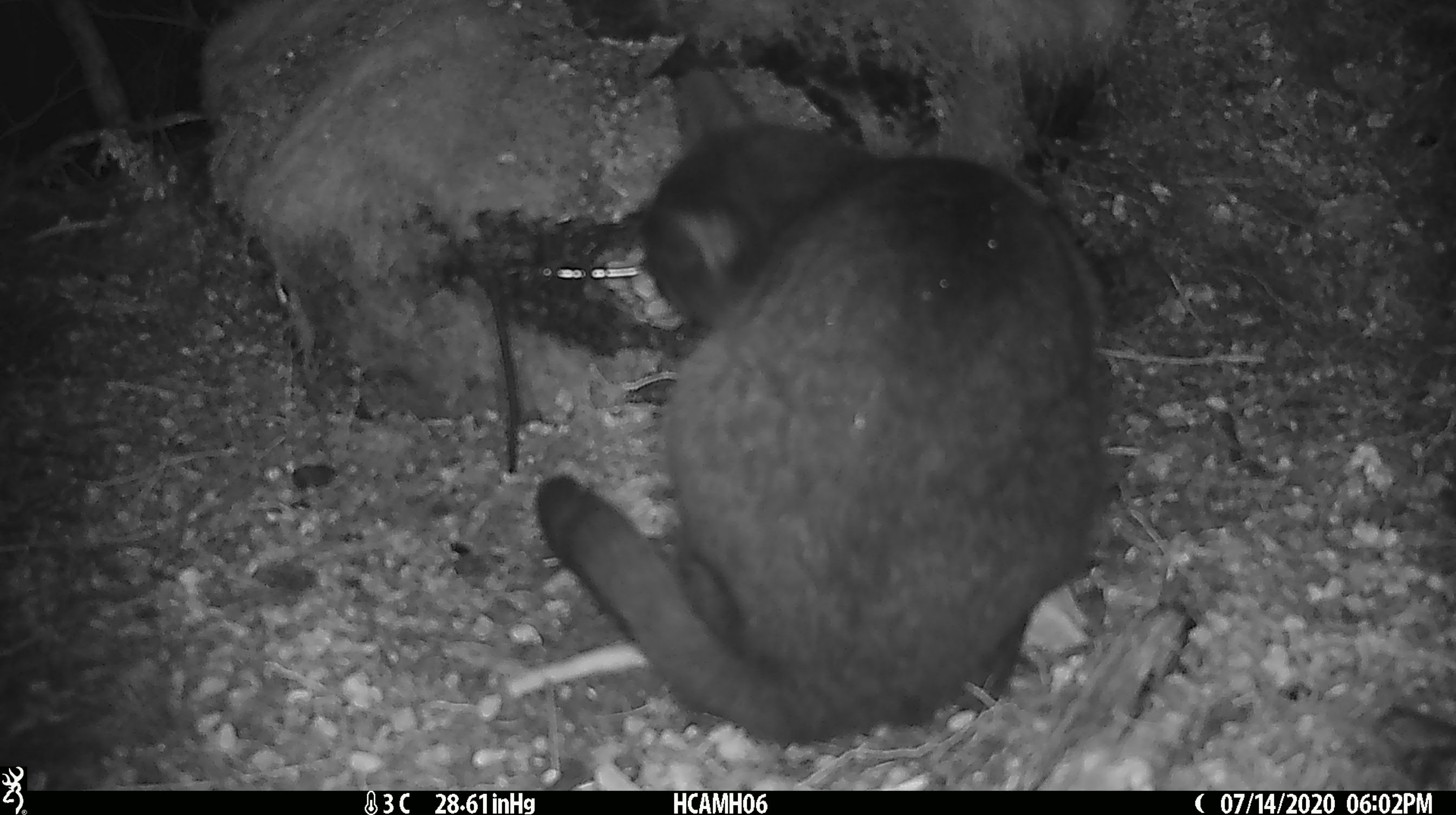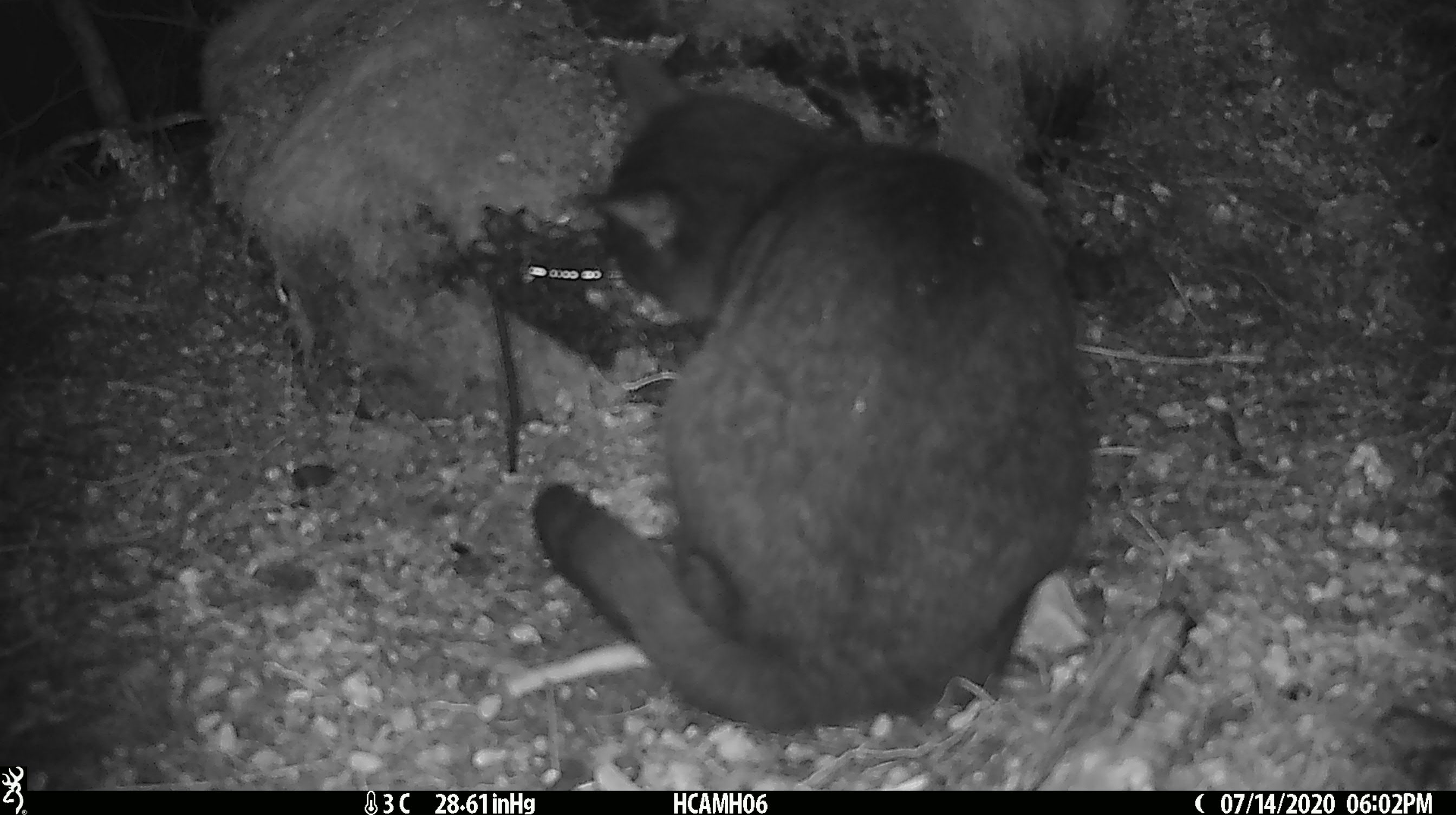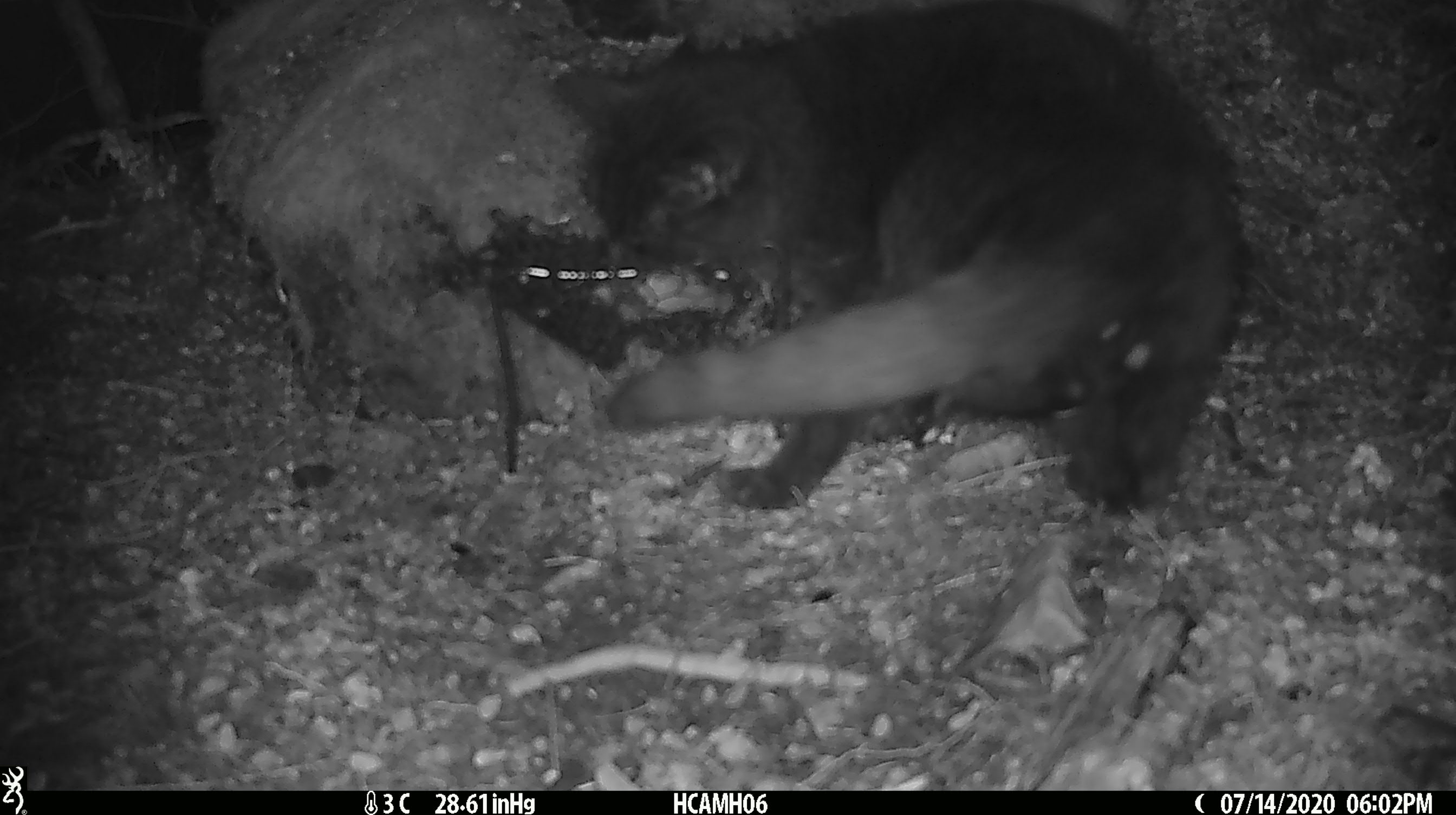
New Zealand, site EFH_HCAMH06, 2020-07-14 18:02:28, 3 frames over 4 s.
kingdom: Animalia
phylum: Chordata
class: Mammalia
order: Carnivora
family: Felidae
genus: Felis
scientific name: Felis catus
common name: domestic cat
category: cat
Cat (domestic cat) (Felis catus).